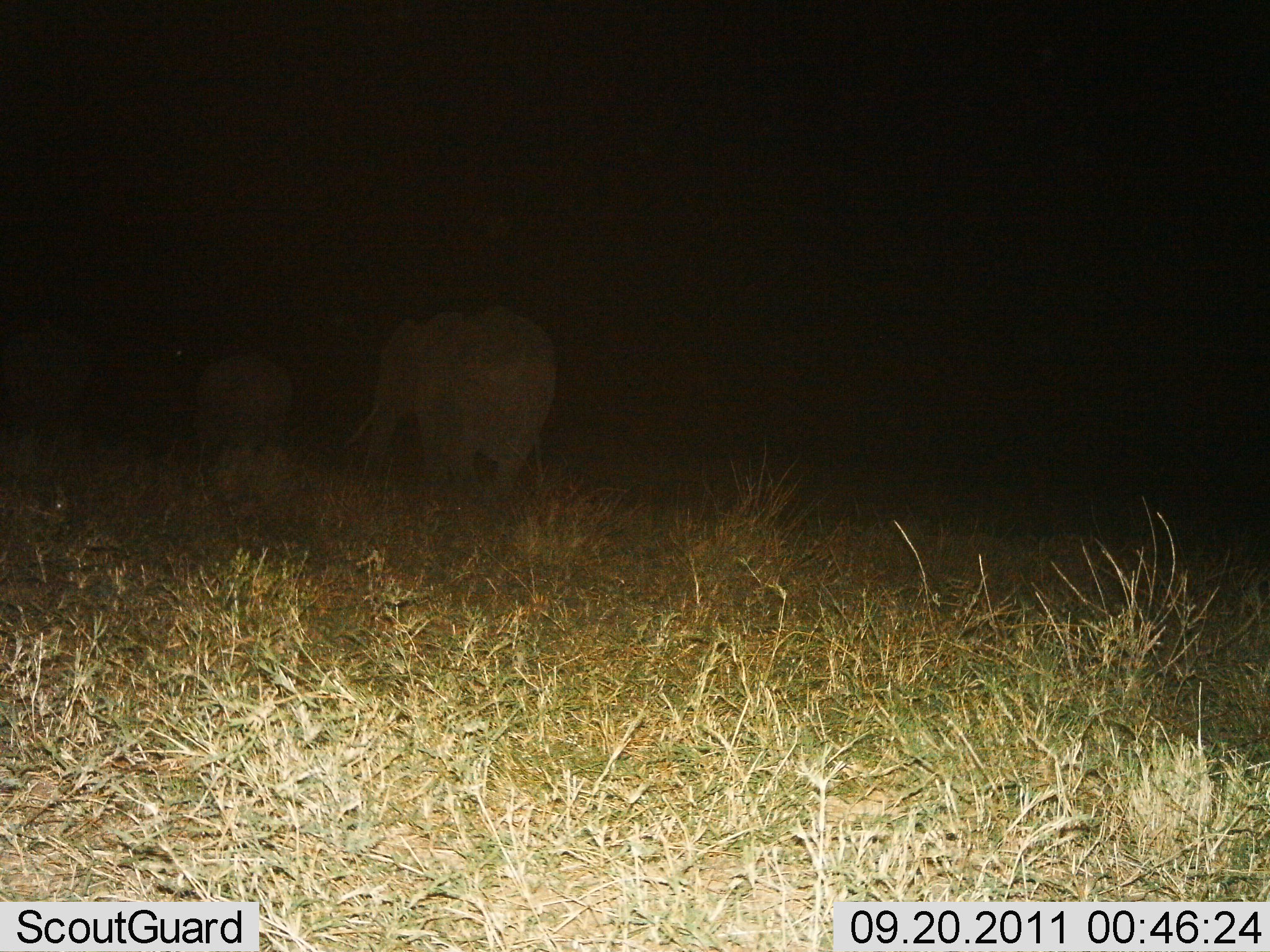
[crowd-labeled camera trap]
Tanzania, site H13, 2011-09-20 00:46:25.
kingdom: Animalia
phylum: Chordata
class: Mammalia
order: Proboscidea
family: Elephantidae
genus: Loxodonta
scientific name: Loxodonta africana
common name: african bush elephant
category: elephant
Elephant (african bush elephant) (Loxodonta africana), count 2. Behavior (volunteer vote fractions): standing 14%, resting 0%, moving 86%, interacting 0%. Young present (vote fraction): 0%. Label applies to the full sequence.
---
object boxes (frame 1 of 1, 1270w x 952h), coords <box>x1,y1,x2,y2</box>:
animal: <box>344,306,562,514</box>; <box>191,349,296,481</box>